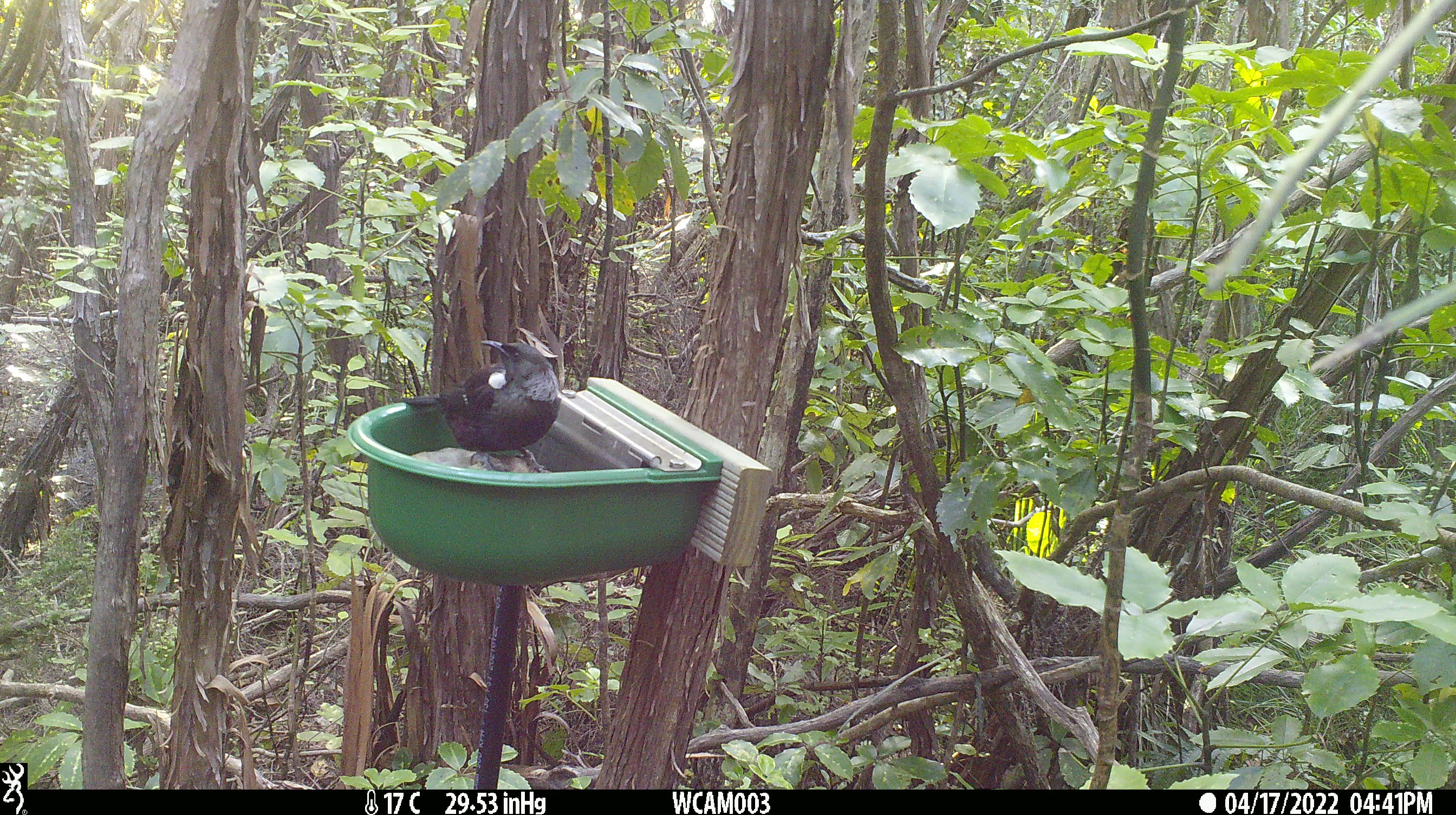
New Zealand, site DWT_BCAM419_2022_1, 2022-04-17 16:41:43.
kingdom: Animalia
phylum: Chordata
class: Aves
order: Passeriformes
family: Meliphagidae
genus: Prosthemadera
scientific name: Prosthemadera novaeseelandiae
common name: tui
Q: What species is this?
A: Tui (Prosthemadera novaeseelandiae).